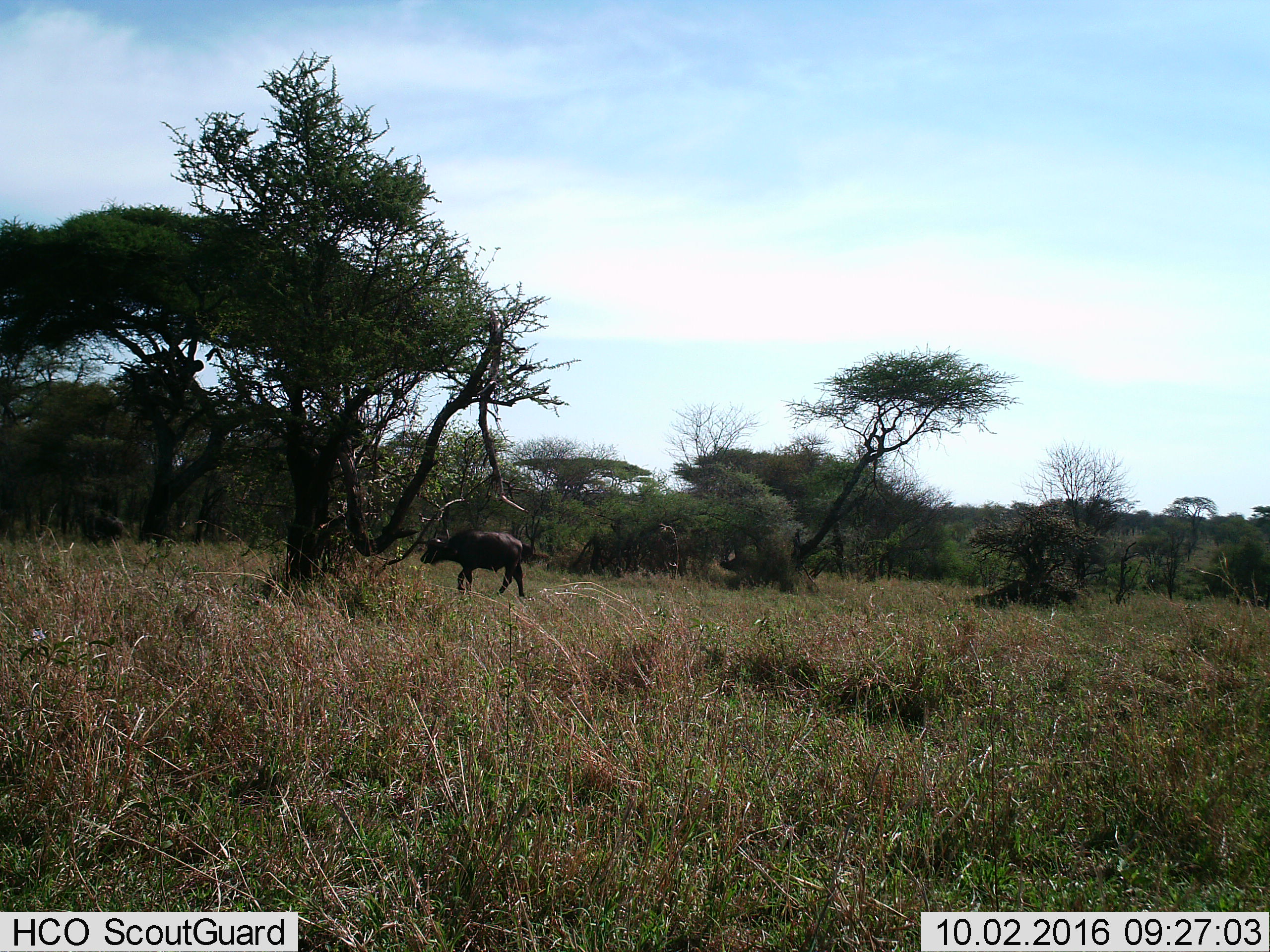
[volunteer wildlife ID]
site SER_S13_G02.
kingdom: Animalia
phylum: Chordata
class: Mammalia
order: Artiodactyla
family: Bovidae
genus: Syncerus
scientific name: Syncerus caffer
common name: african buffalo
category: buffalo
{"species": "buffalo (african buffalo) (Syncerus caffer)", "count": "1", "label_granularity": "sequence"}